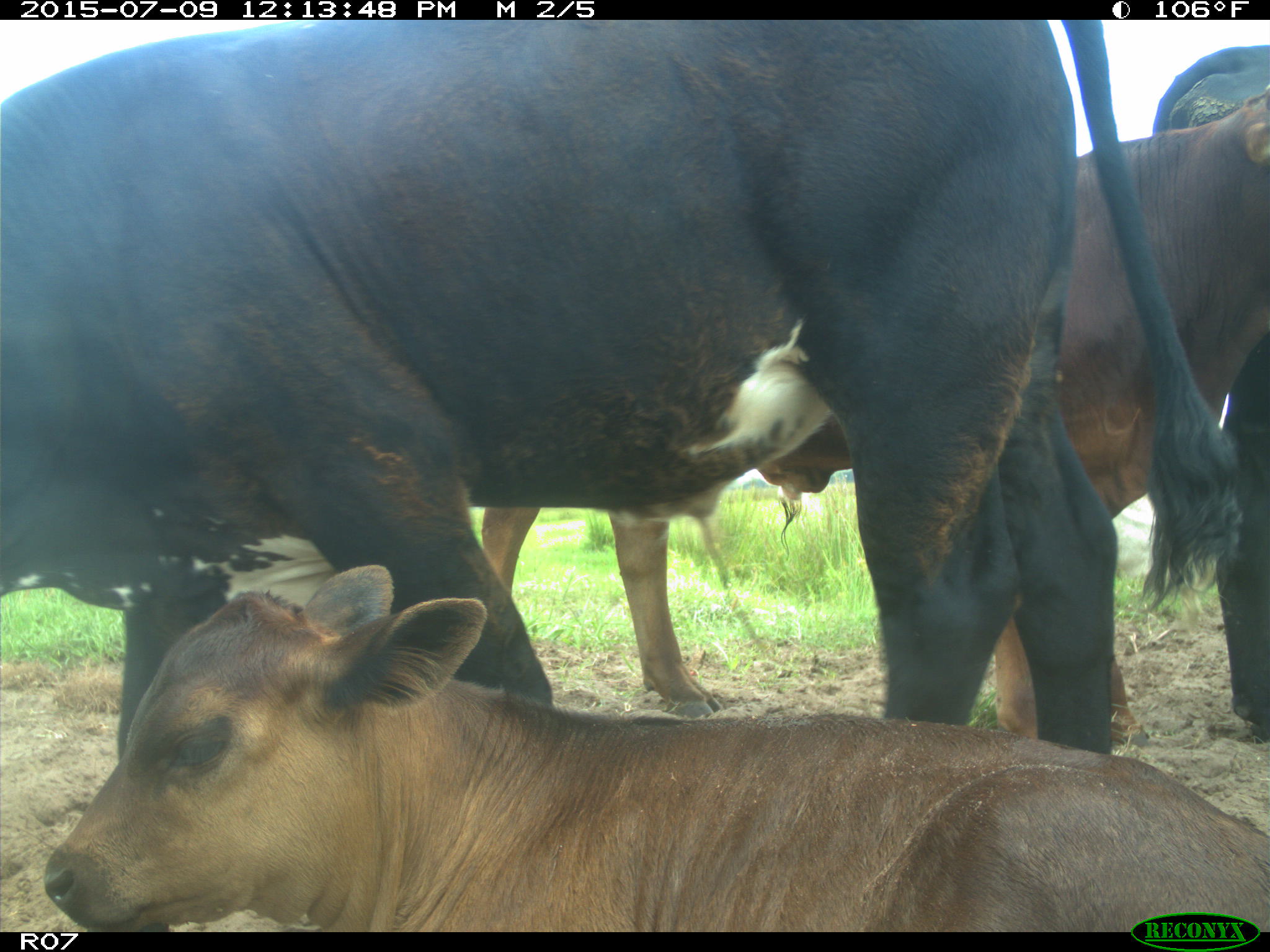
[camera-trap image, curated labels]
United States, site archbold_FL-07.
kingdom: Animalia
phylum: Chordata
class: Mammalia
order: Artiodactyla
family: Bovidae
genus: Bos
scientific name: Bos taurus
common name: domestic cow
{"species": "Bos taurus (domestic cow)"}